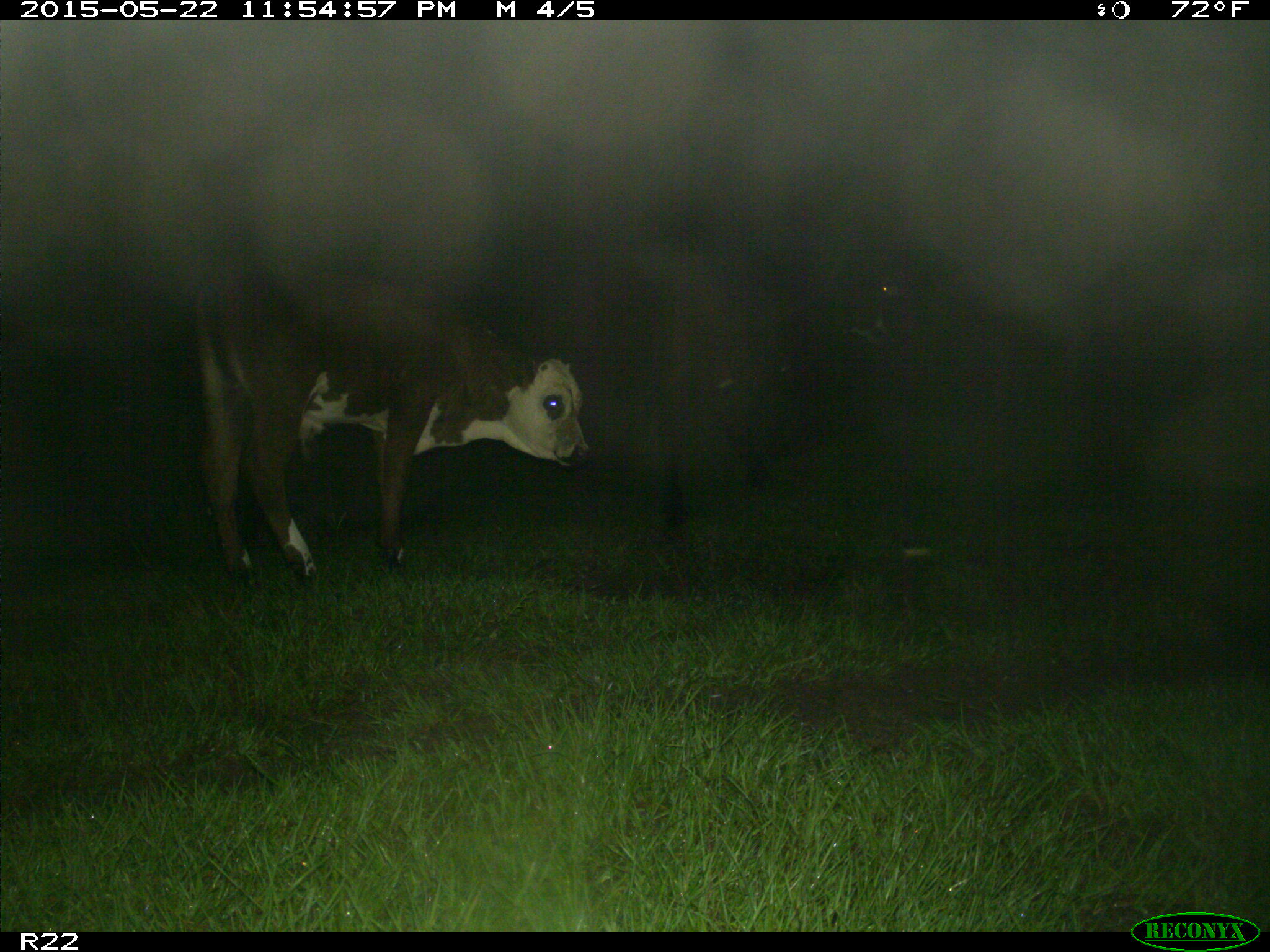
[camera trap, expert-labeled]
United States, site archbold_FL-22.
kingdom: Animalia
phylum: Chordata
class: Mammalia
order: Artiodactyla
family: Bovidae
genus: Bos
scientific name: Bos taurus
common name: domestic cow